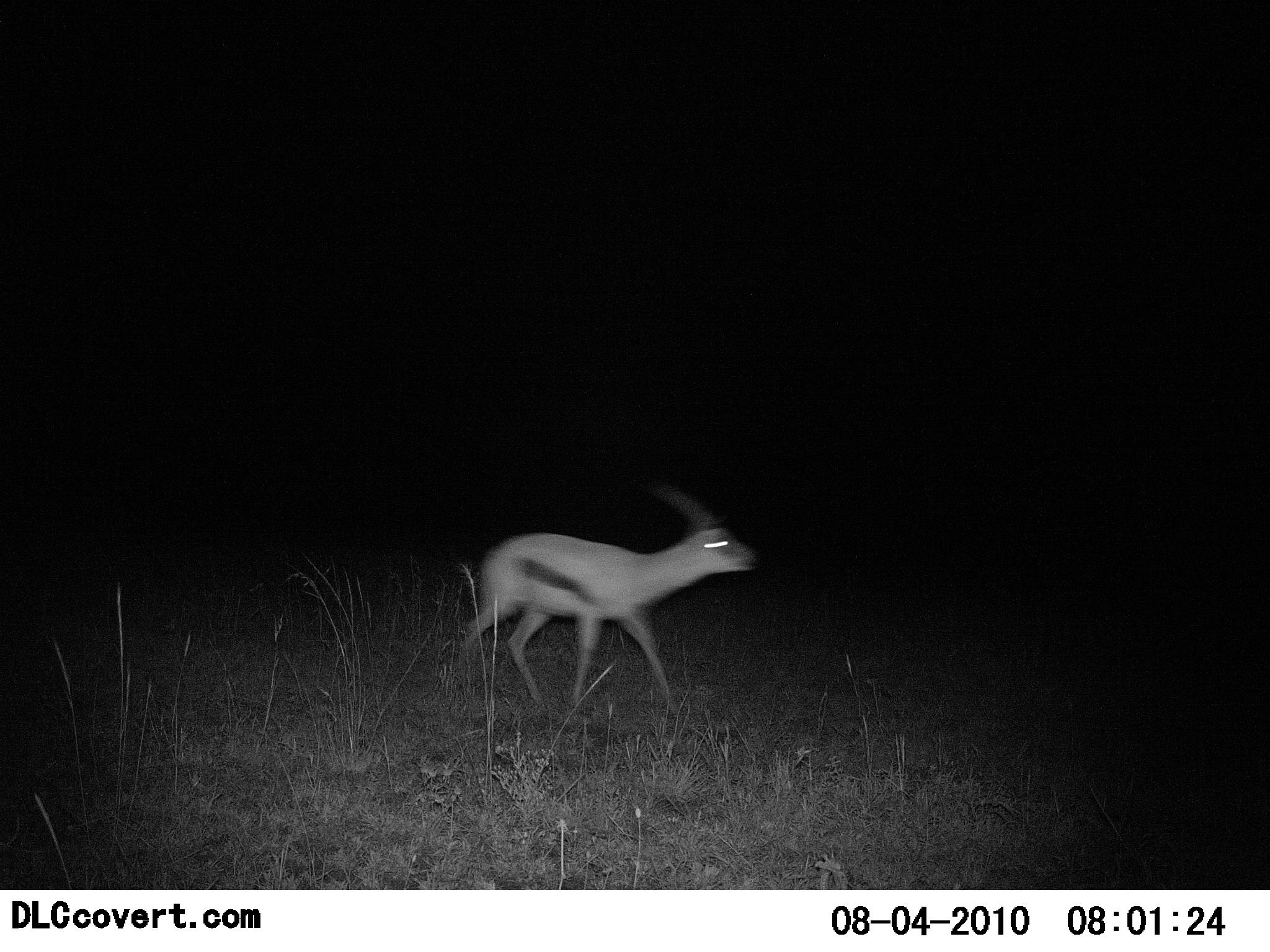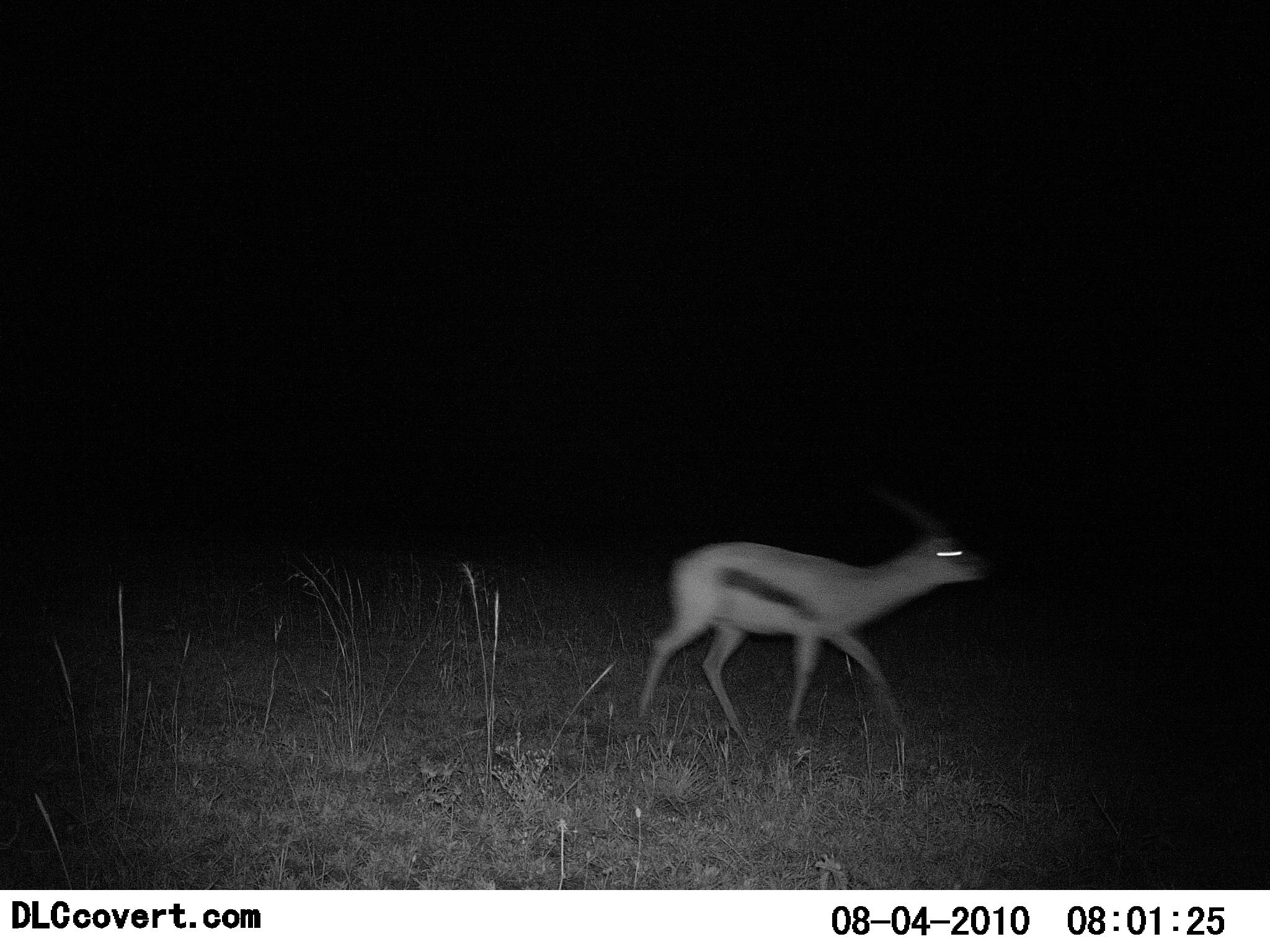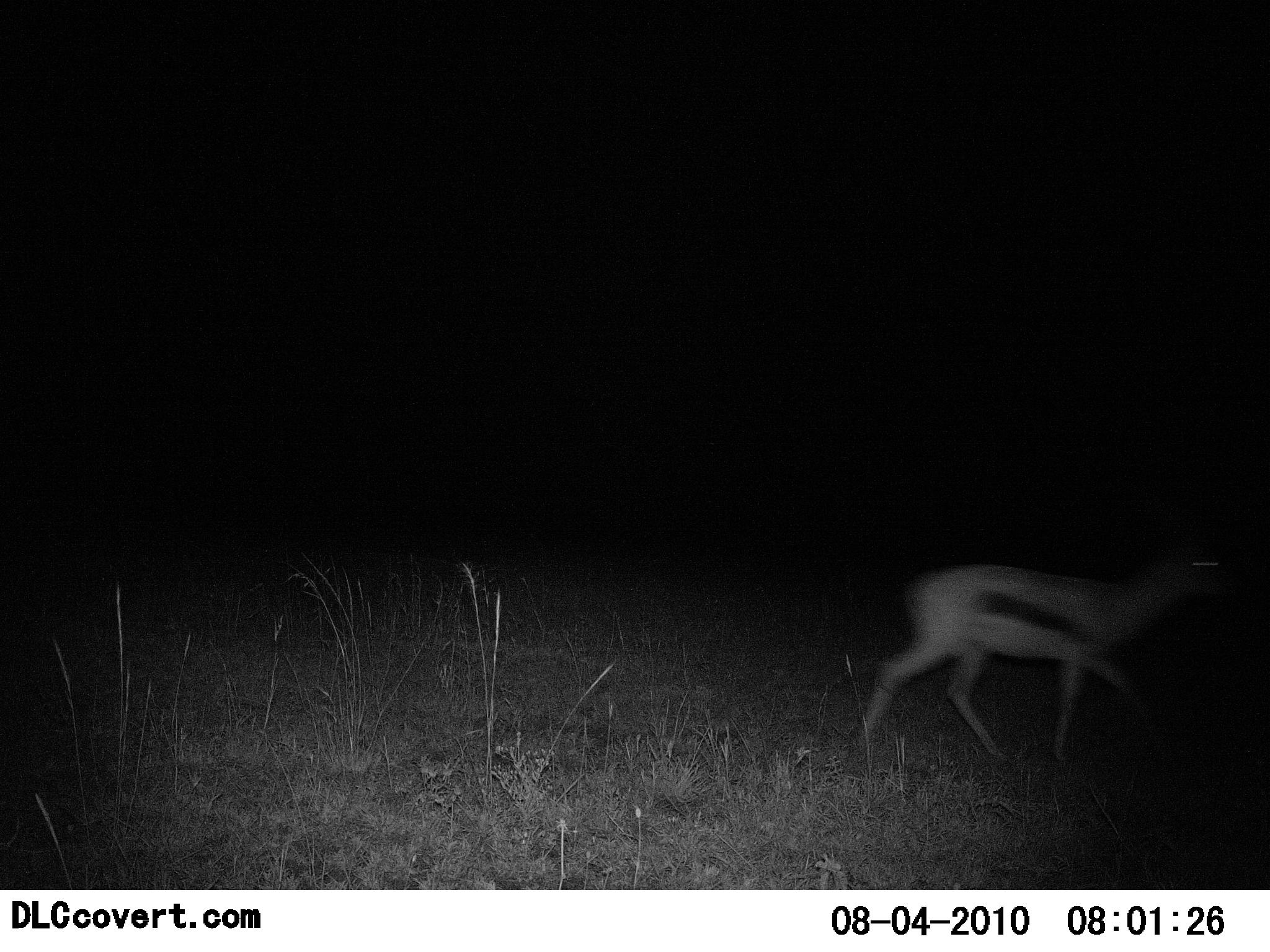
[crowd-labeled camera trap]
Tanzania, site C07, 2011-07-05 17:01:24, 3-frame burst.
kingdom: Animalia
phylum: Chordata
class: Mammalia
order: Artiodactyla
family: Bovidae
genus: Eudorcas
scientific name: Eudorcas thomsonii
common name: thomson's gazelle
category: gazellethomsons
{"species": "gazellethomsons (thomson's gazelle) (Eudorcas thomsonii)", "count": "1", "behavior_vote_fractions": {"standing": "0%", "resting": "0%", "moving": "100%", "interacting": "0%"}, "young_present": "0%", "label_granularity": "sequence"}